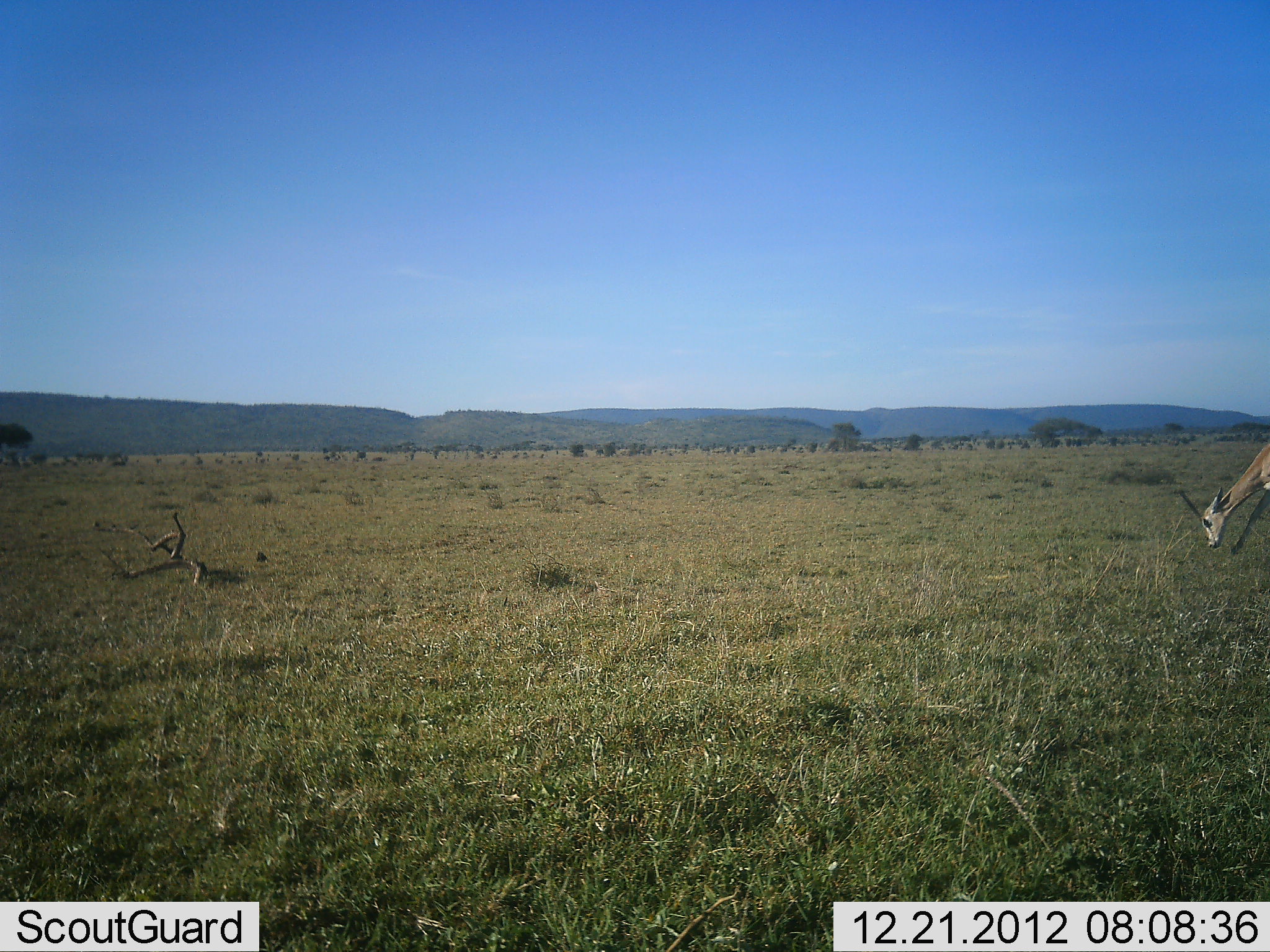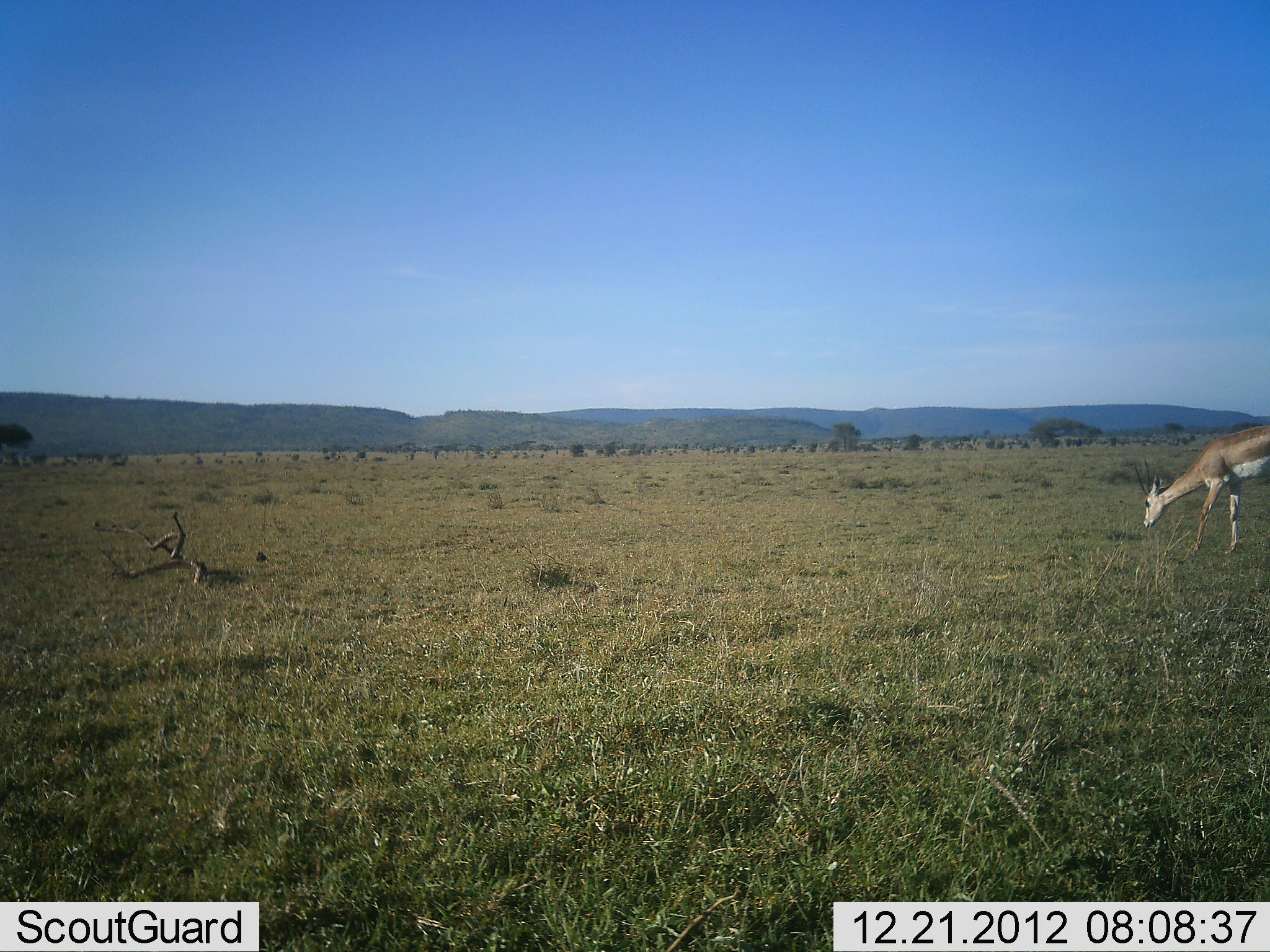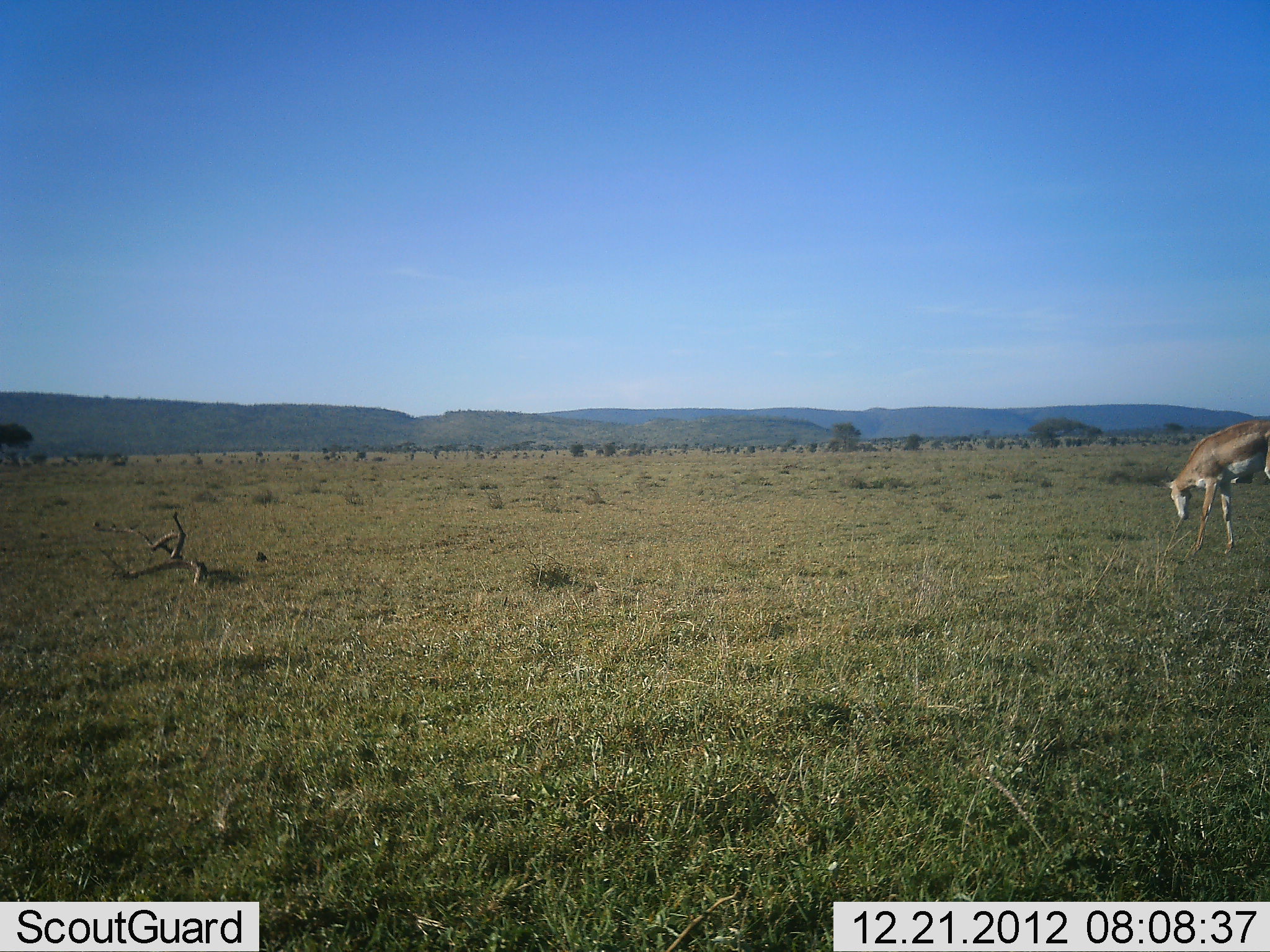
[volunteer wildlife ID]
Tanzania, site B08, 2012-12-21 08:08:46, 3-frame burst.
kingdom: Animalia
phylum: Chordata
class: Mammalia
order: Artiodactyla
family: Bovidae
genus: Nanger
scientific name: Nanger granti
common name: grant's gazelle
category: gazellegrants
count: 1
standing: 9%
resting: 0%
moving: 30%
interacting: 0%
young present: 0%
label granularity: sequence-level